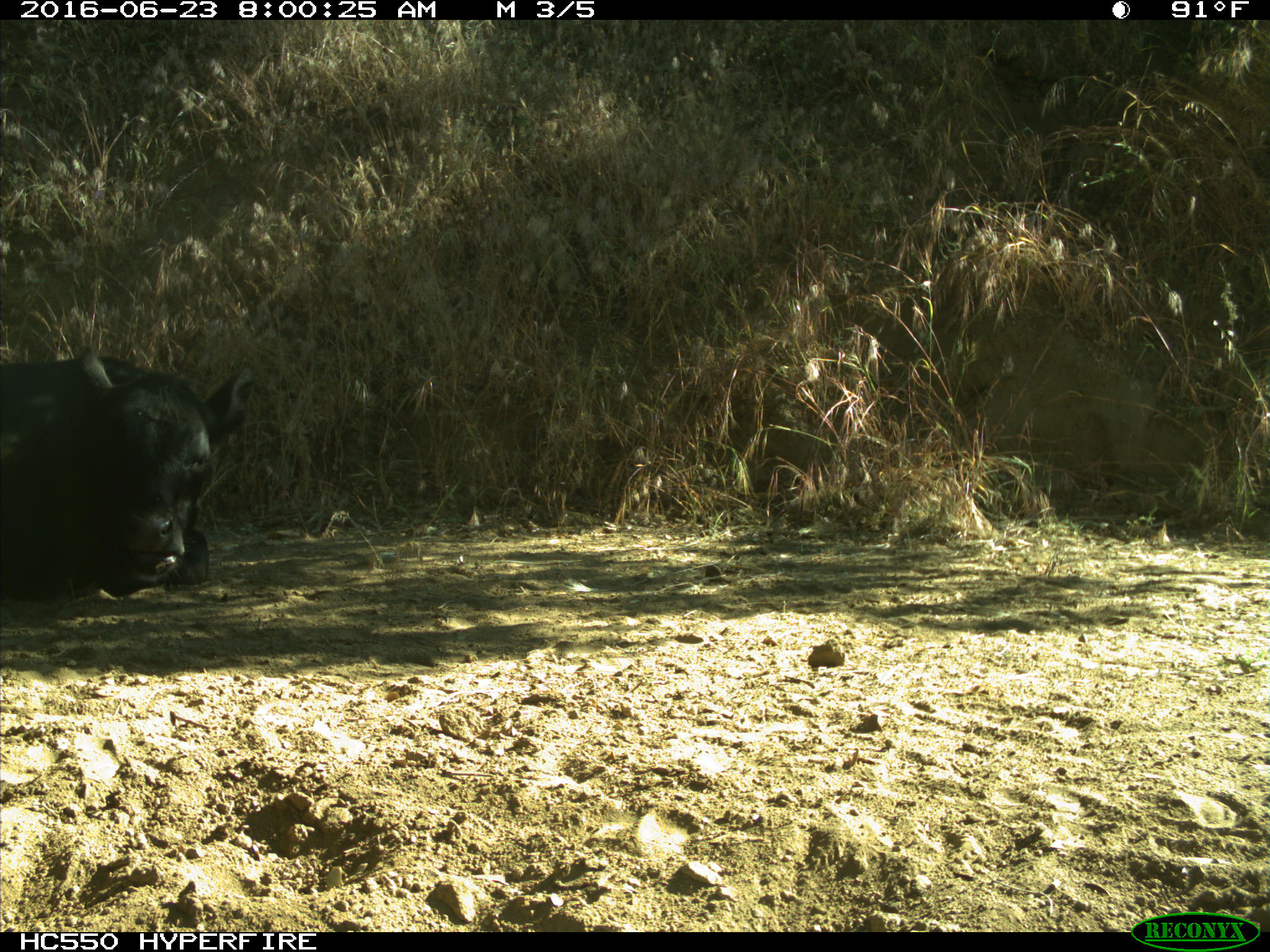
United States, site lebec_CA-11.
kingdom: Animalia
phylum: Chordata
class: Mammalia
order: Artiodactyla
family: Bovidae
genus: Bos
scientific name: Bos taurus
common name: domestic cow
Bos taurus (domestic cow).